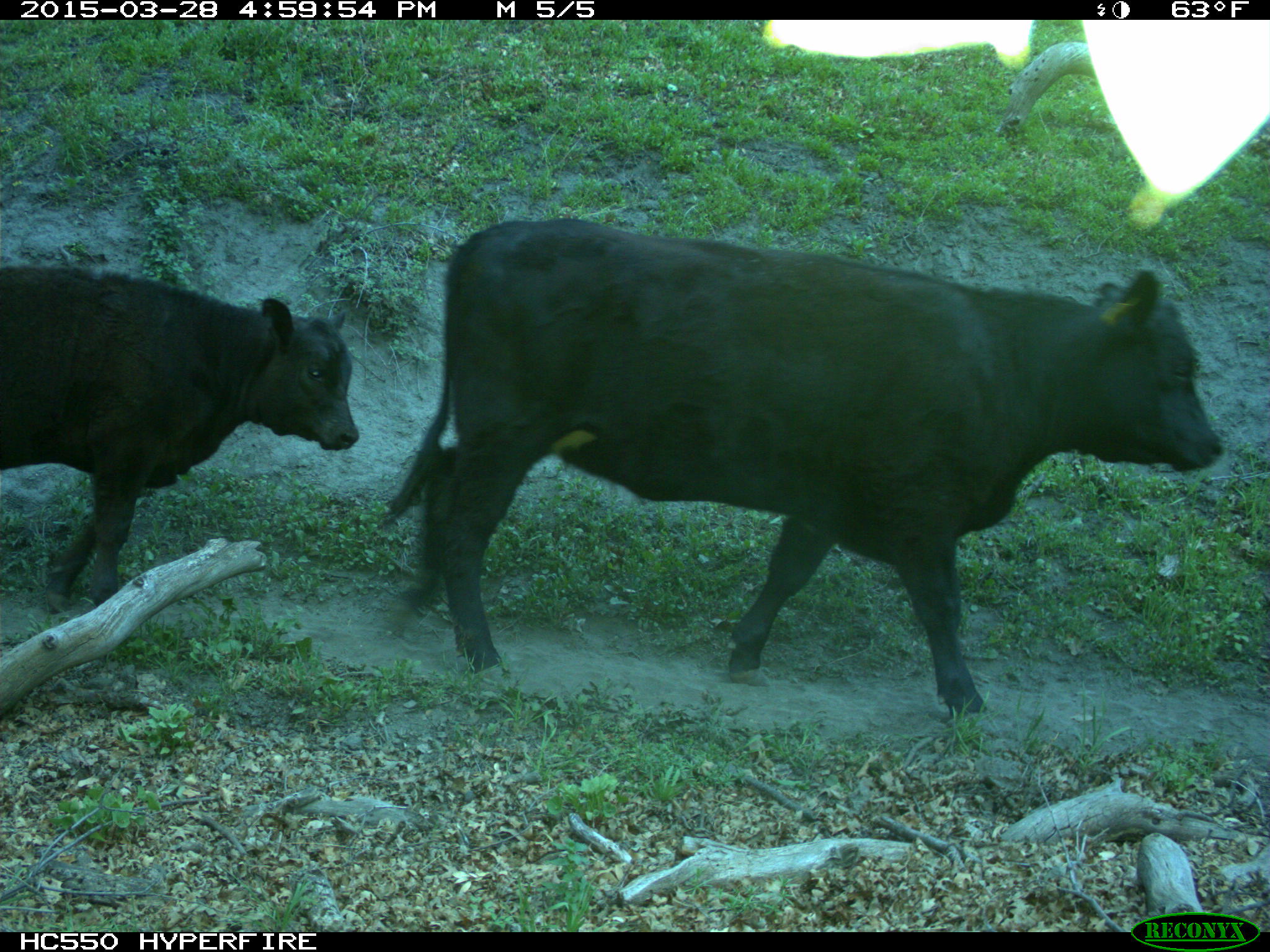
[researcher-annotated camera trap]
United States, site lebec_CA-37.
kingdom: Animalia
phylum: Chordata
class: Mammalia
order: Artiodactyla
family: Bovidae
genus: Bos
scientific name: Bos taurus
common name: domestic cow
Bos taurus (domestic cow).